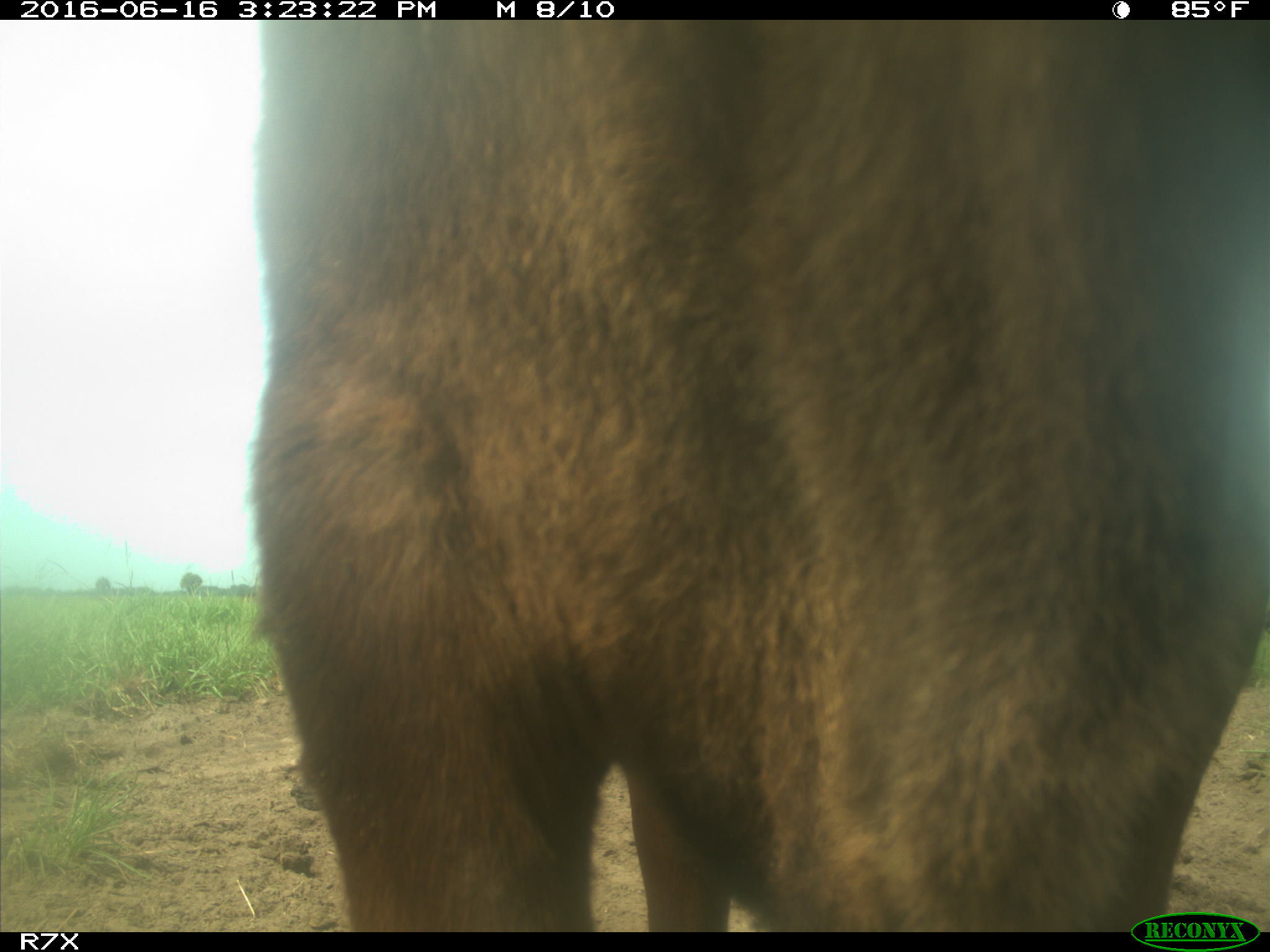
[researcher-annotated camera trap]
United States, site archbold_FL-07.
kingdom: Animalia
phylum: Chordata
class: Mammalia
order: Artiodactyla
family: Bovidae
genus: Bos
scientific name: Bos taurus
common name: domestic cow